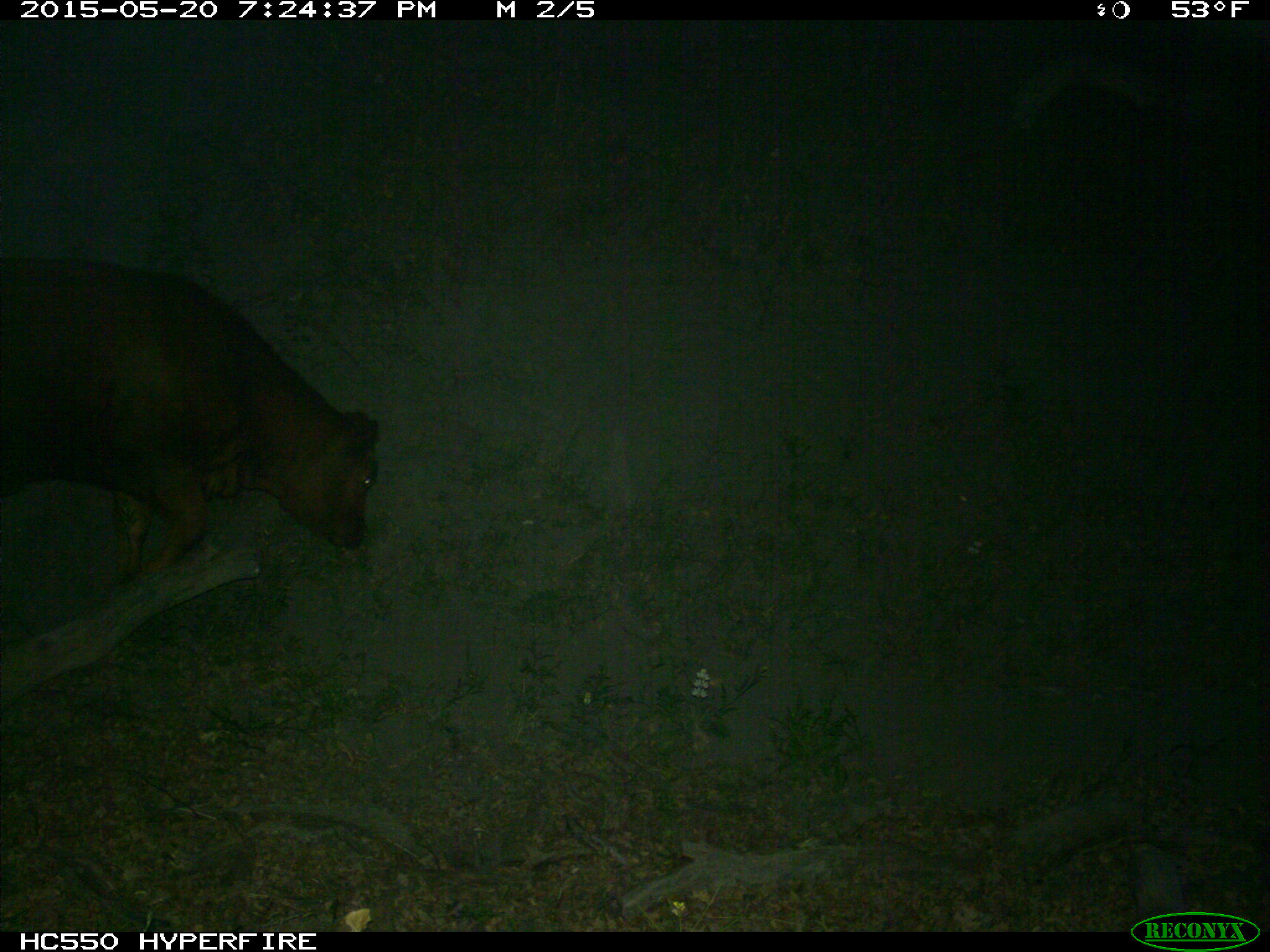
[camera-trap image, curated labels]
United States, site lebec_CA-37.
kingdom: Animalia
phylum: Chordata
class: Mammalia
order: Artiodactyla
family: Bovidae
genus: Bos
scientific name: Bos taurus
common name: domestic cow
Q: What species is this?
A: Bos taurus (domestic cow).